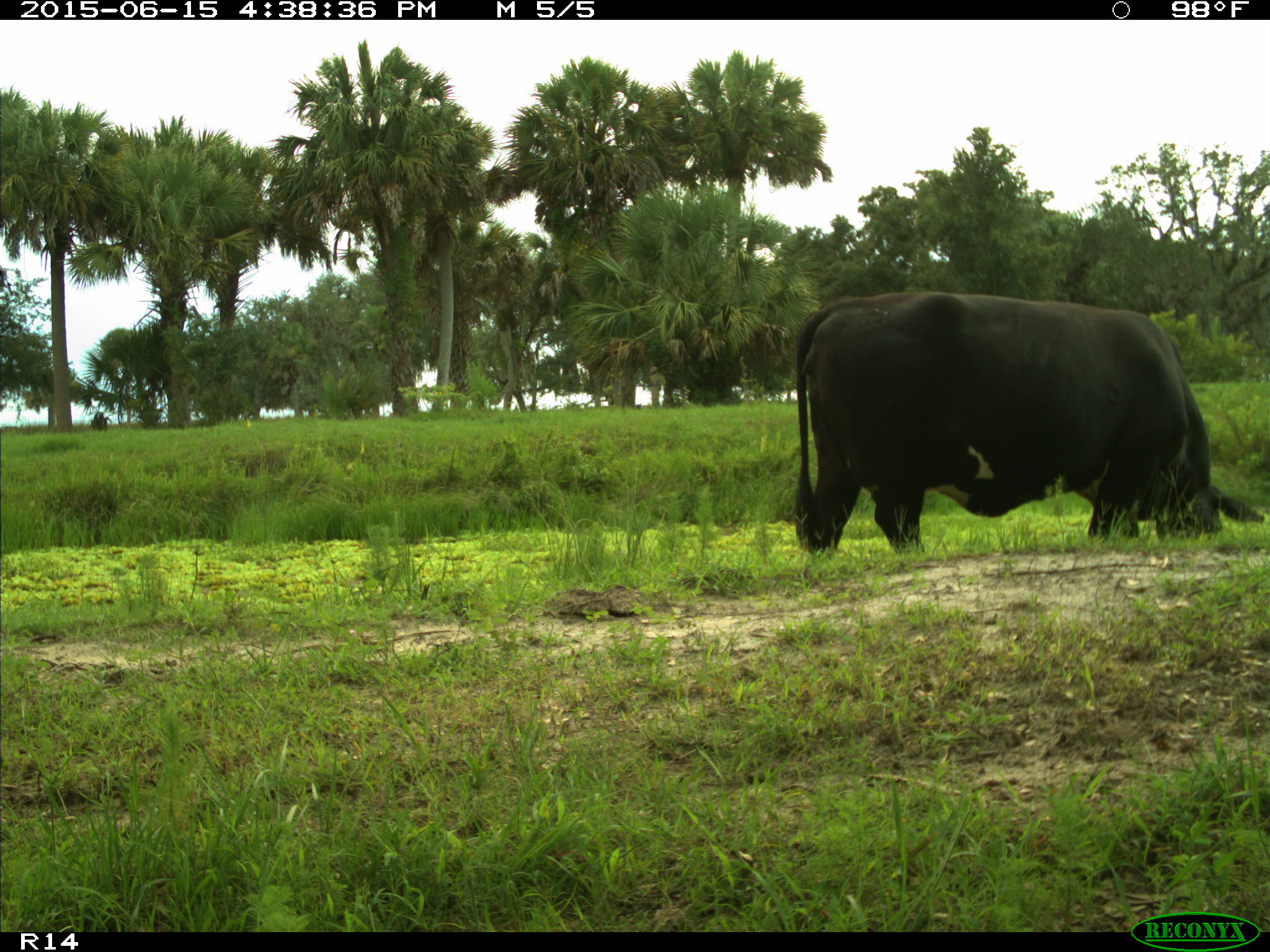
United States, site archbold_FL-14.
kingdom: Animalia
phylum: Chordata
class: Mammalia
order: Artiodactyla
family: Bovidae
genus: Bos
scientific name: Bos taurus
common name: domestic cow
Bos taurus (domestic cow).